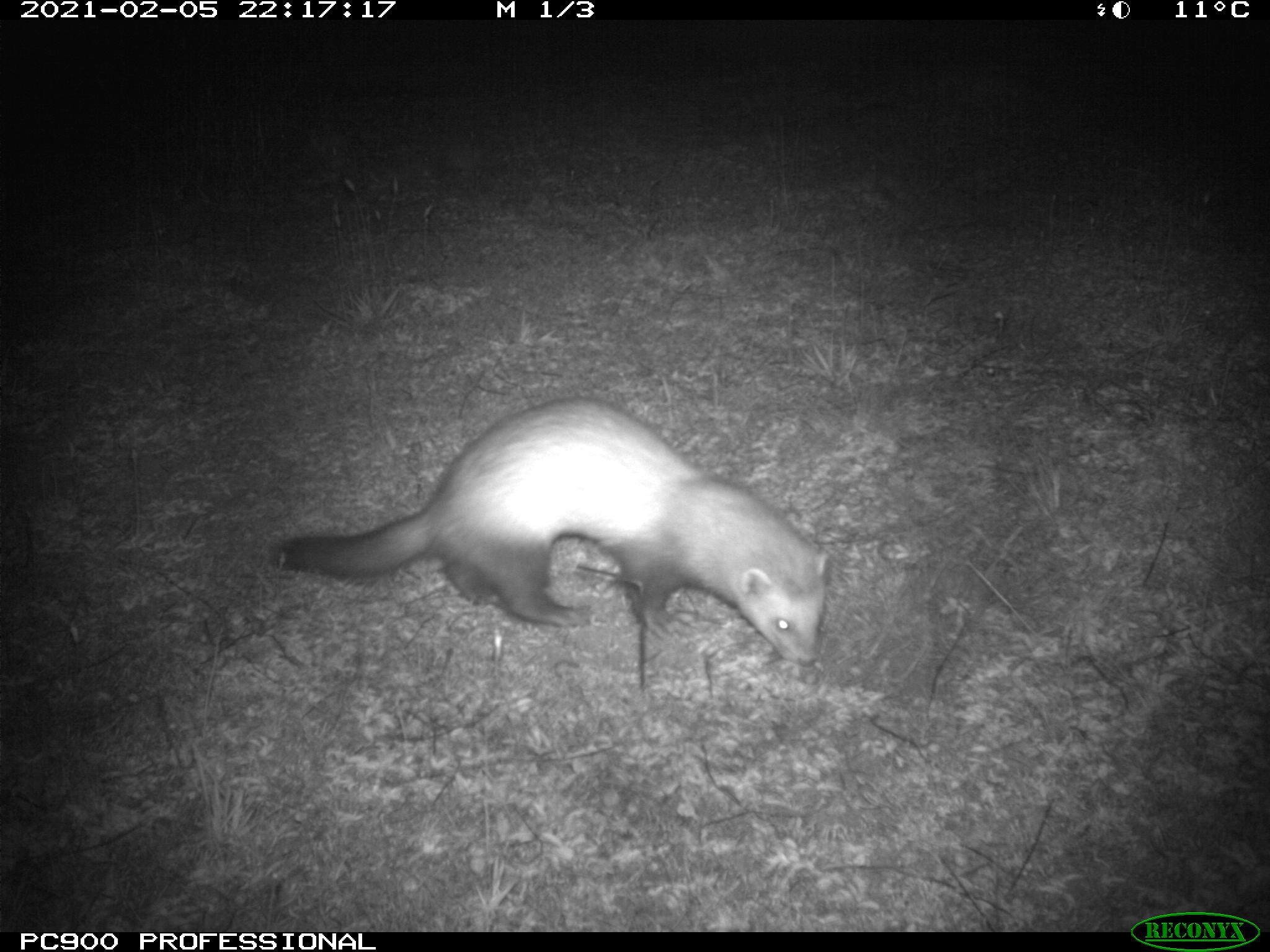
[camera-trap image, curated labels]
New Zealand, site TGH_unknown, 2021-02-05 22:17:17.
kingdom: Animalia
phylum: Chordata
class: Mammalia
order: Carnivora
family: Mustelidae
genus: Mustela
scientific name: Mustela furo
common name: ferret